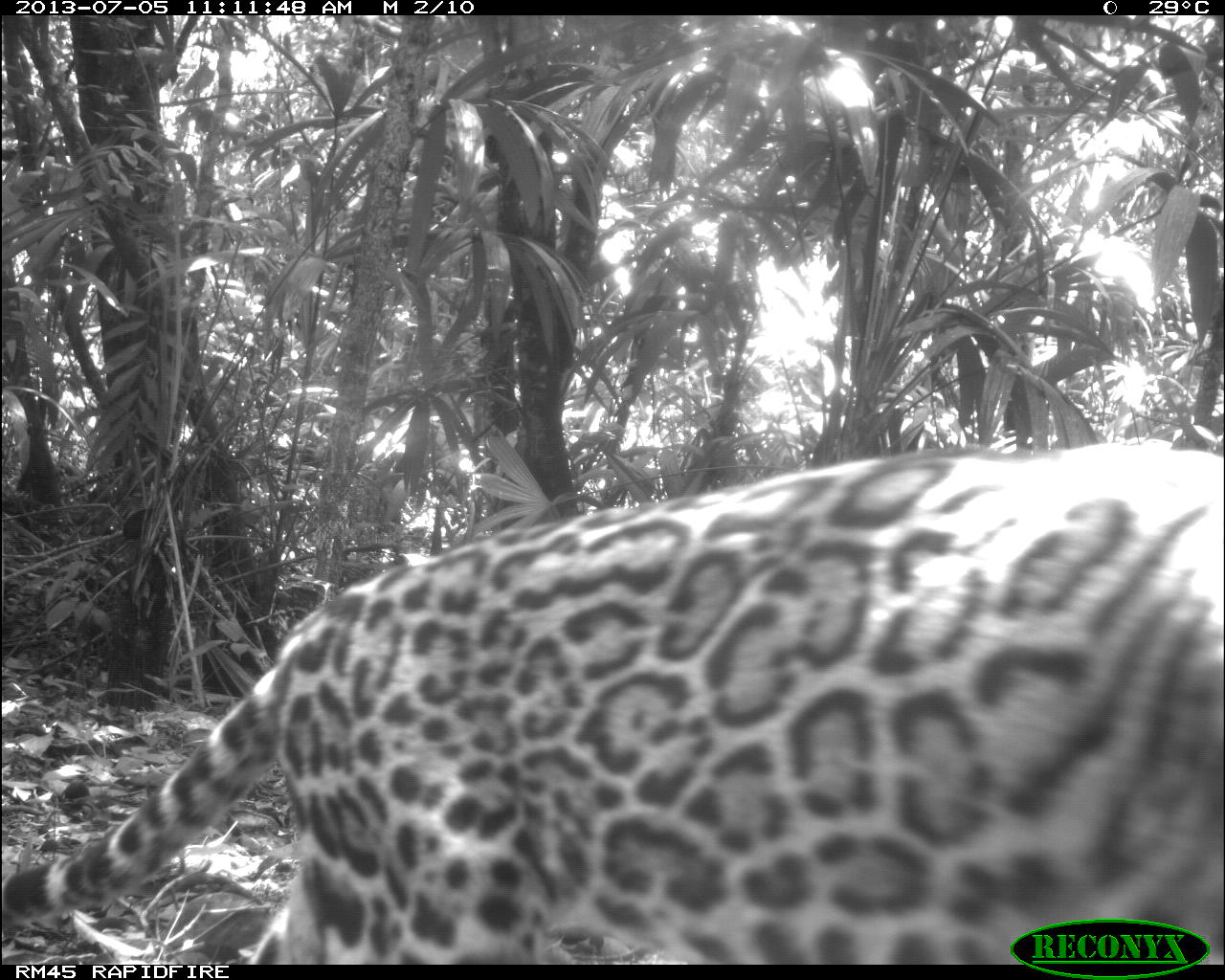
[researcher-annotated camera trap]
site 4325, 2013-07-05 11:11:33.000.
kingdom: Animalia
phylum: Chordata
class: Mammalia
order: Carnivora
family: Felidae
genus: Leopardus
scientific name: Leopardus pardalis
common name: ocelot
Leopardus pardalis (ocelot), count 1, sex female.